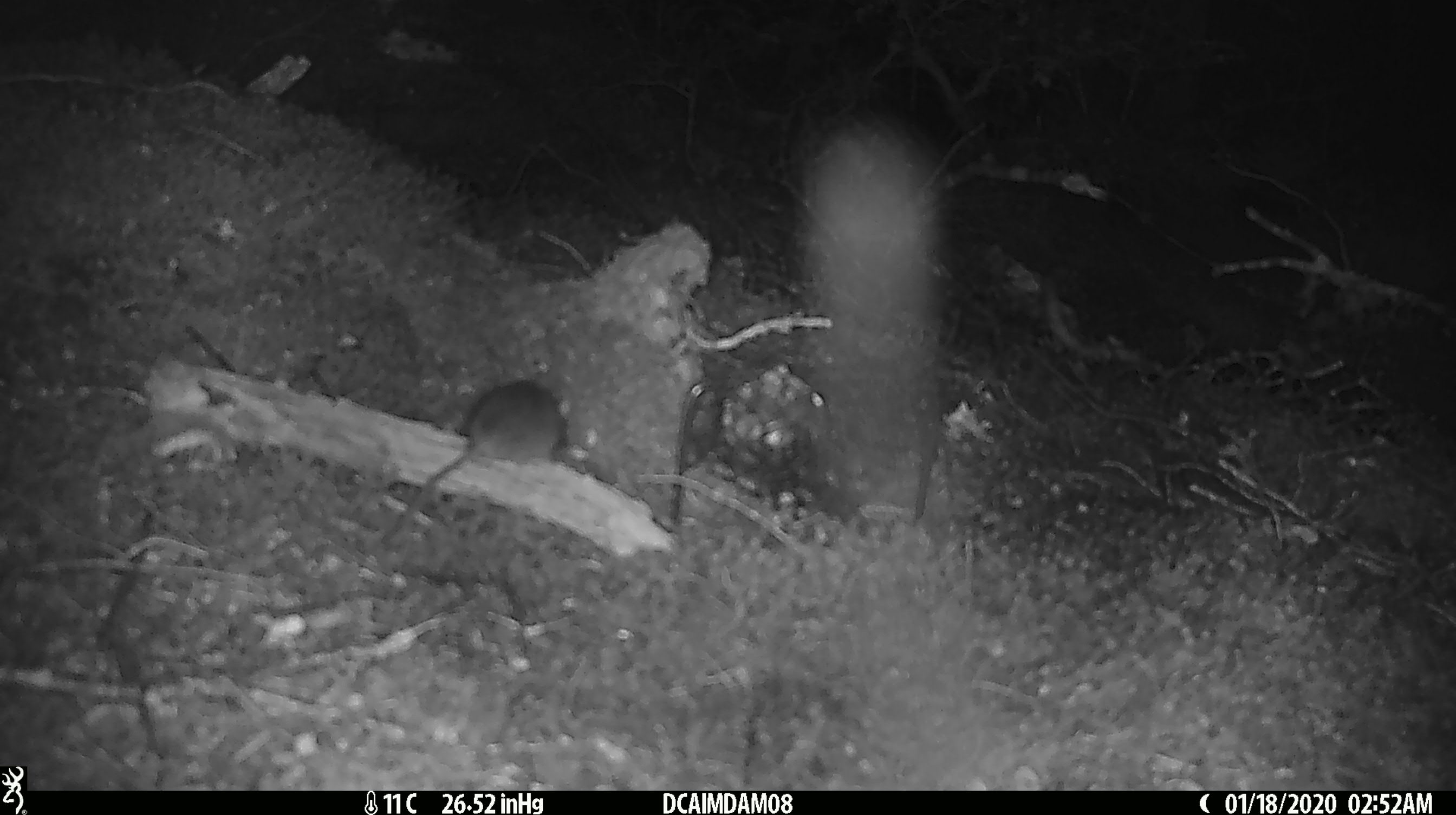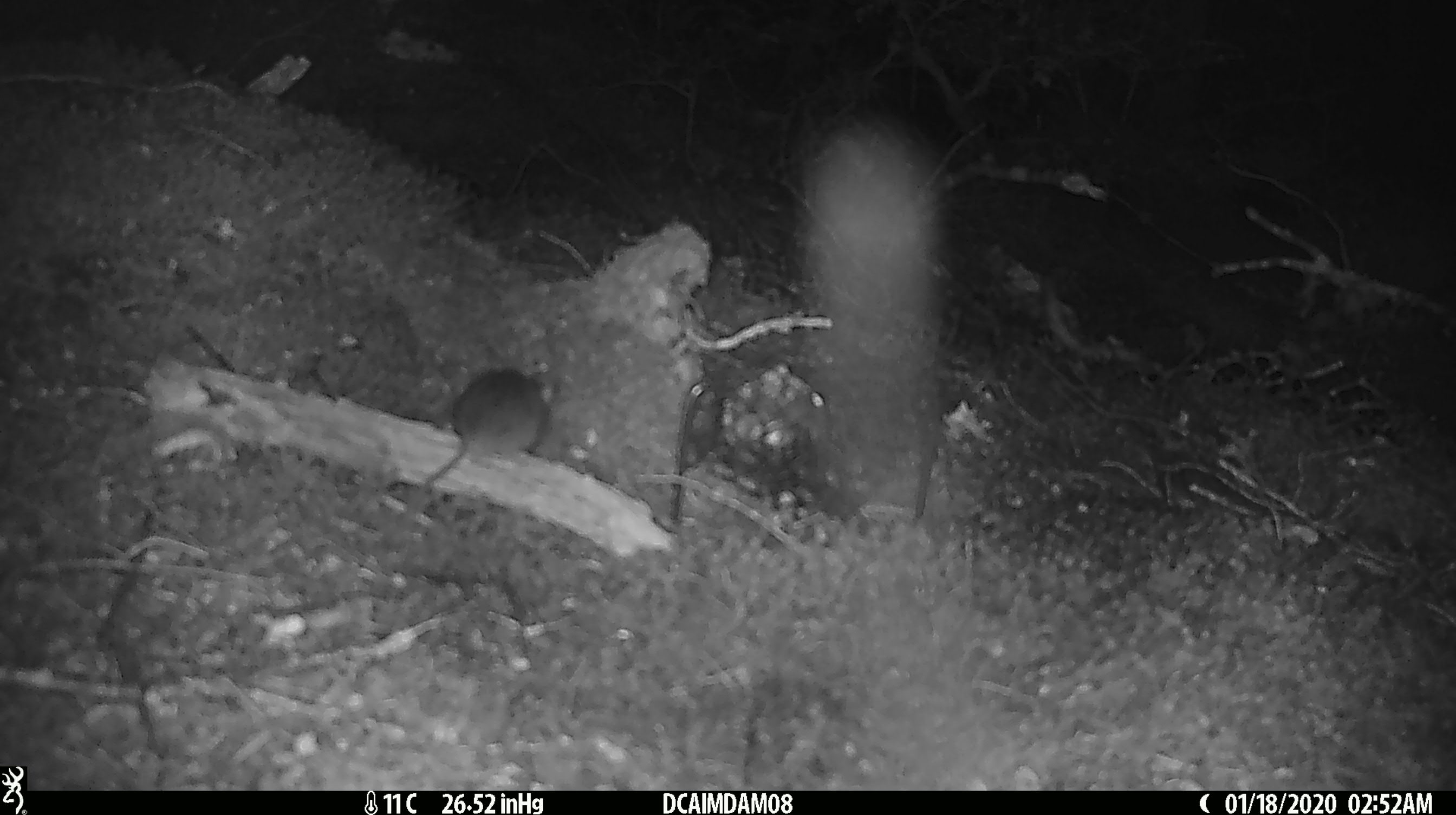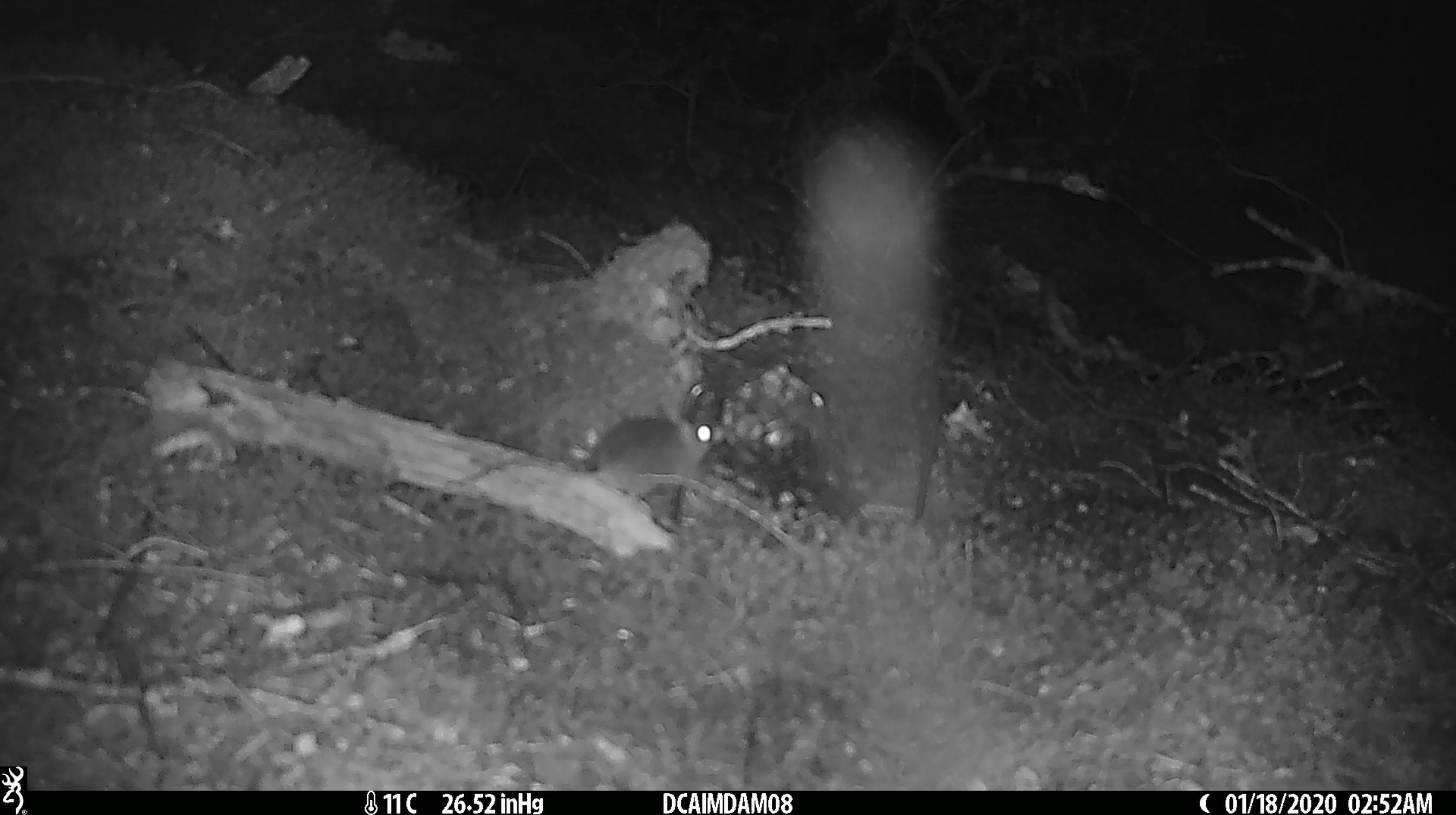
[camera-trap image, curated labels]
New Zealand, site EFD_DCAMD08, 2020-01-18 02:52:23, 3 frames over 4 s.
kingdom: Animalia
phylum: Chordata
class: Mammalia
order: Rodentia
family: Muridae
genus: Mus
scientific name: Mus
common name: mouse